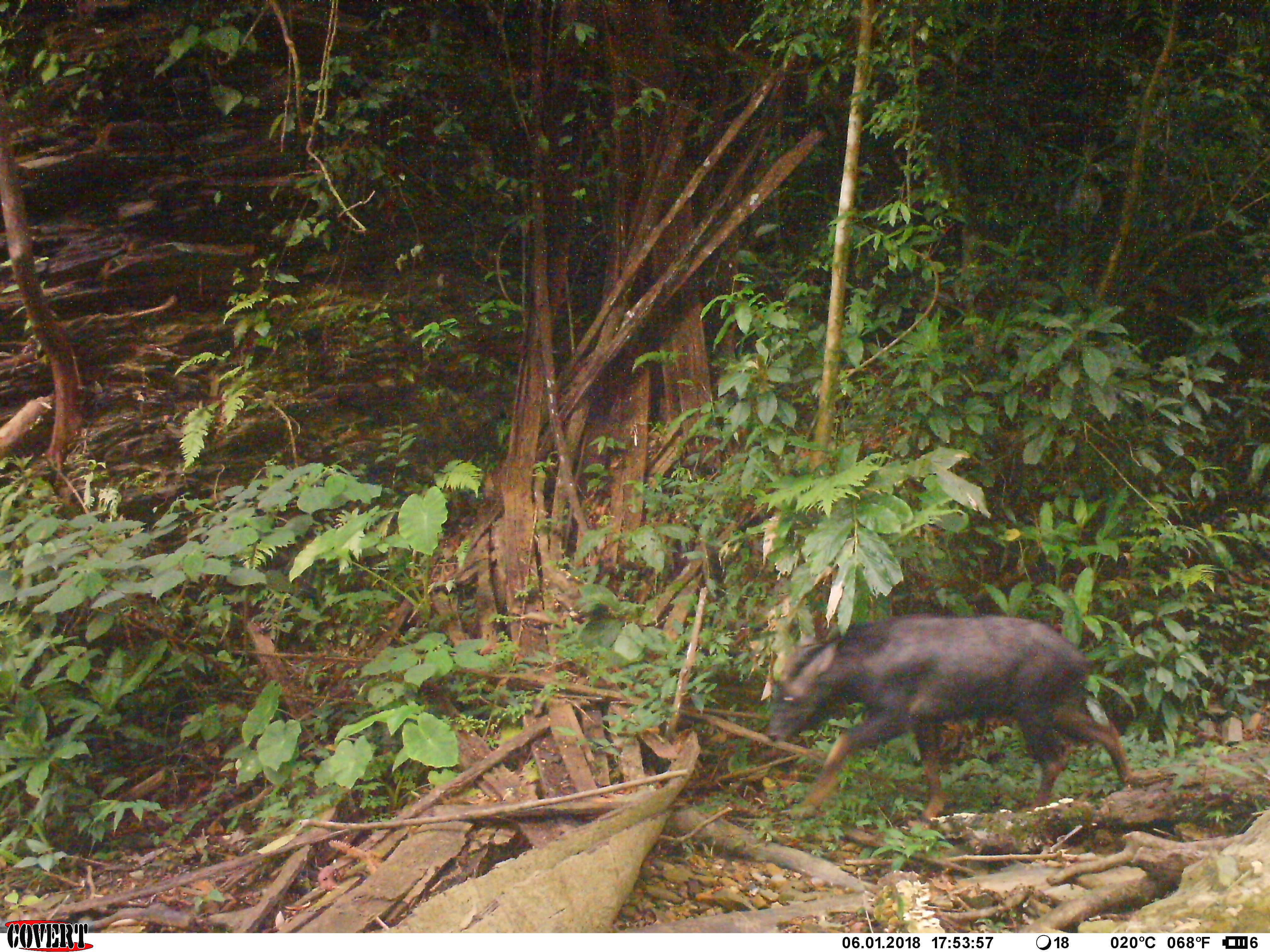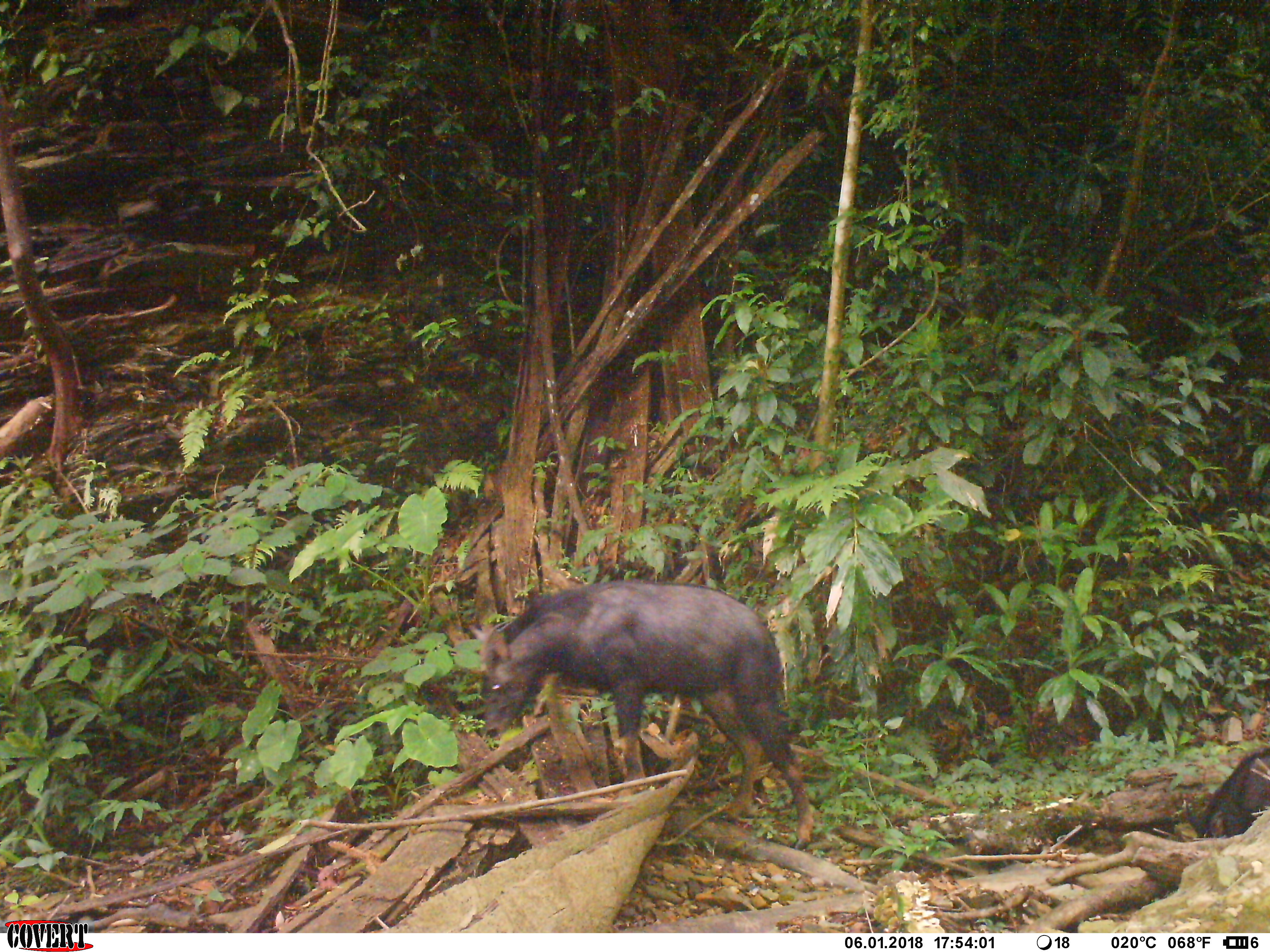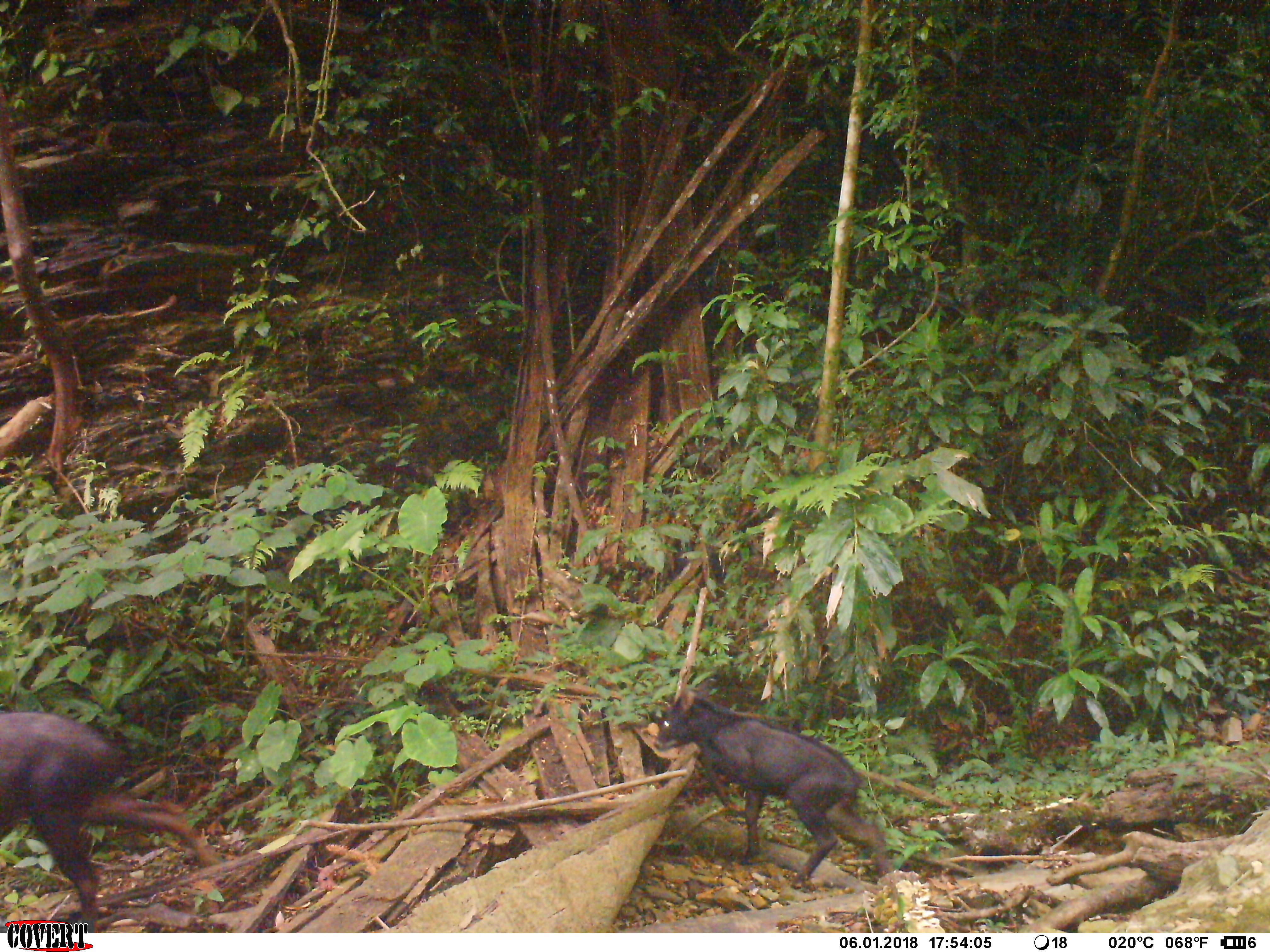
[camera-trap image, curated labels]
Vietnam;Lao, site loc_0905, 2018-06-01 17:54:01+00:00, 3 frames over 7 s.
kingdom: Animalia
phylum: Chordata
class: Mammalia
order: Artiodactyla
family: Bovidae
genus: Capricornis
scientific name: Capricornis sumatraensis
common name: chinese serow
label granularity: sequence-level